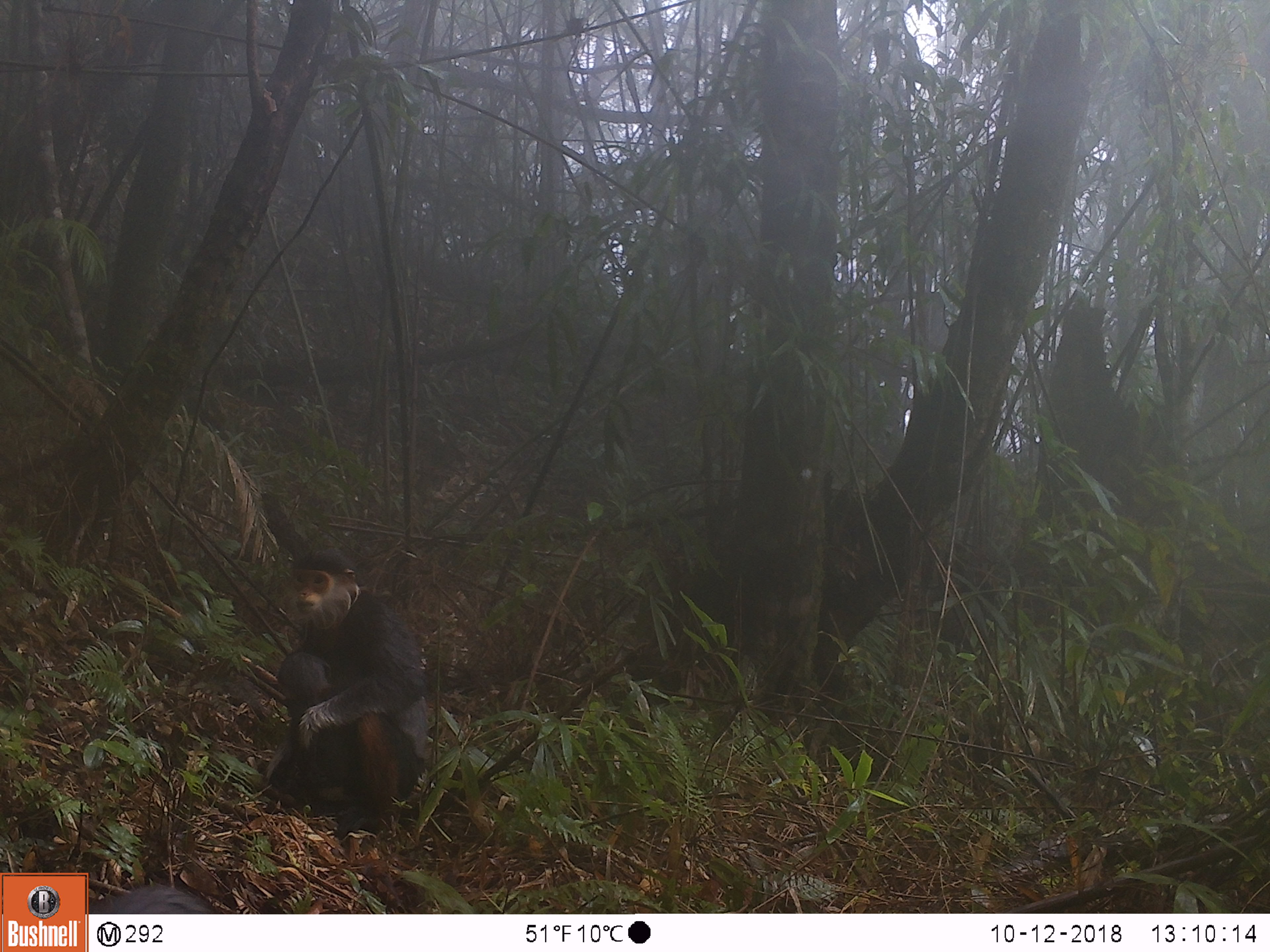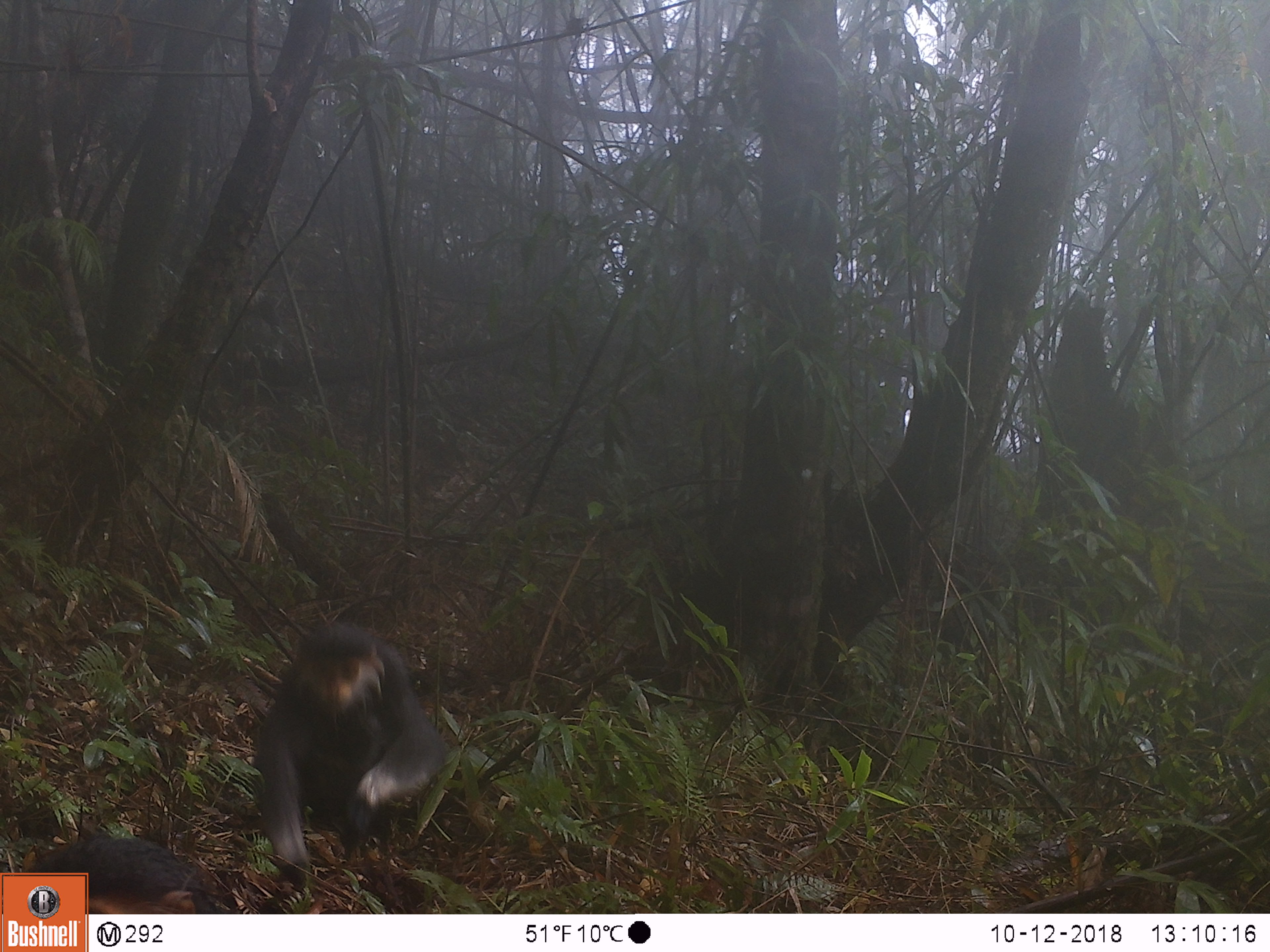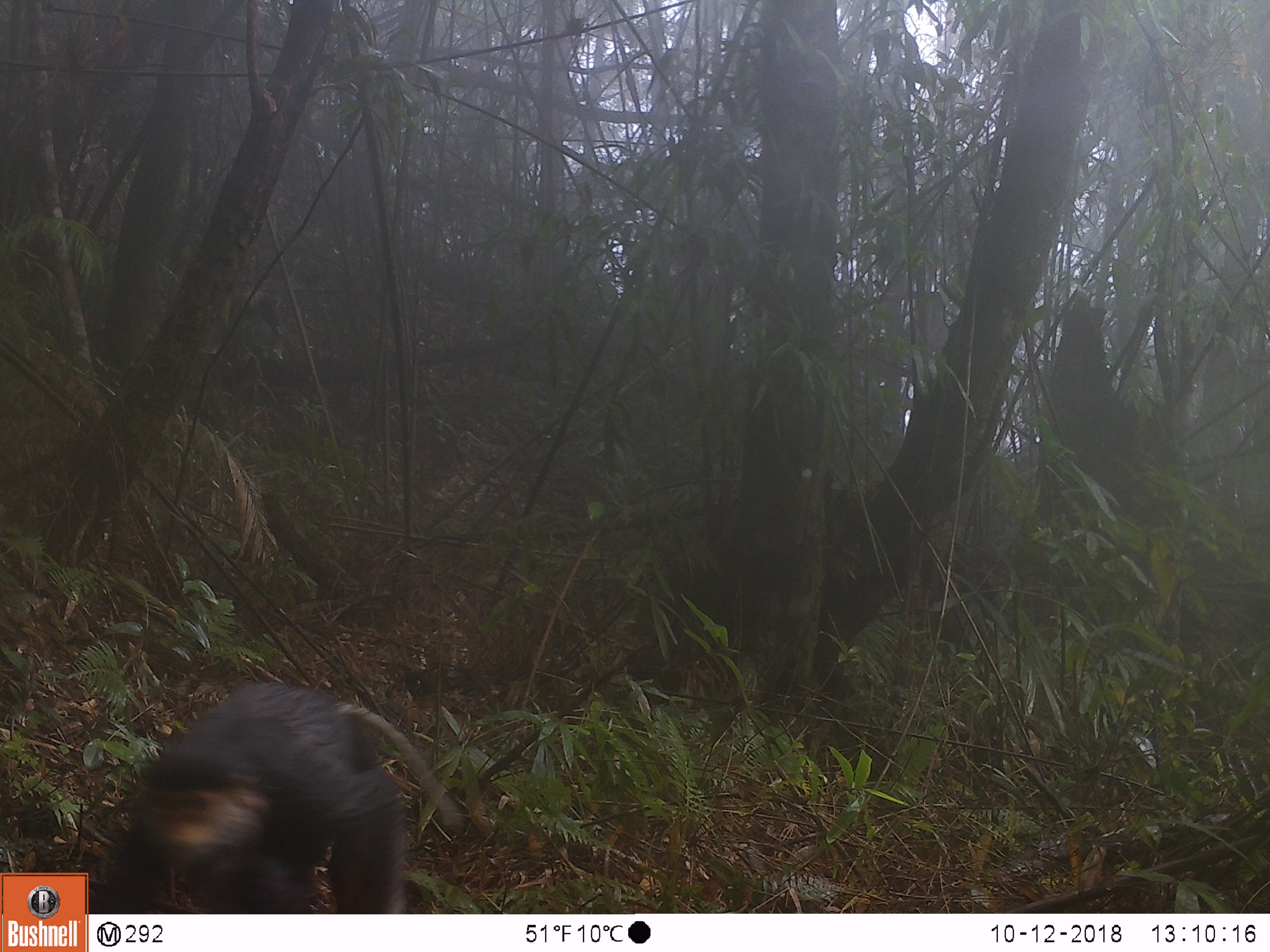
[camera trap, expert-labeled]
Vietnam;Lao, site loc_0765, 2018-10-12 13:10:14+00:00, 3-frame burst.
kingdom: Animalia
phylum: Chordata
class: Mammalia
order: Primates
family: Cercopithecidae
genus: Pygathrix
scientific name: Pygathrix nemaeus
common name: red-shanked douc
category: red shanked douc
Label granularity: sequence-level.